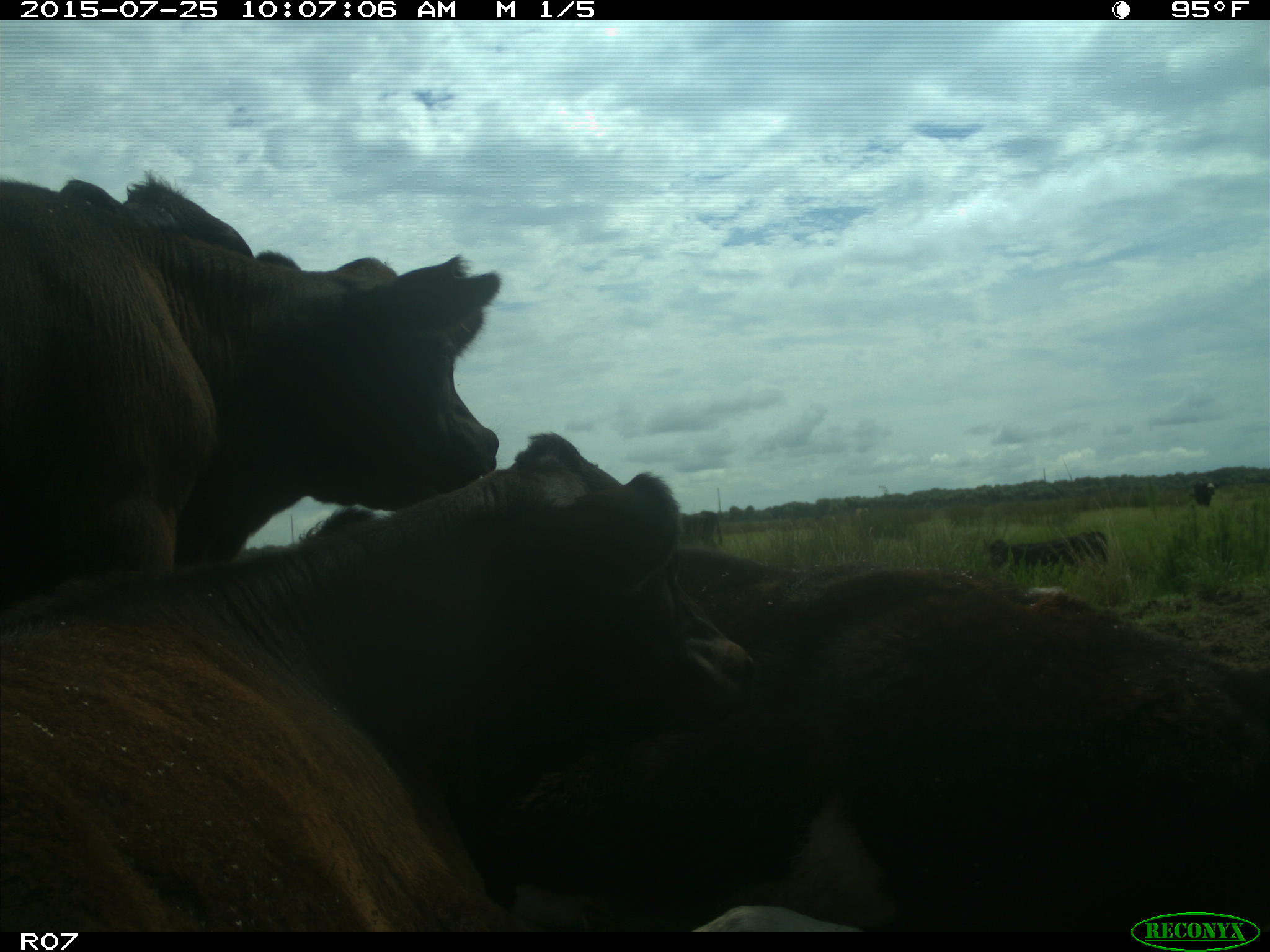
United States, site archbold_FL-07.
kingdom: Animalia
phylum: Chordata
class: Mammalia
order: Artiodactyla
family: Bovidae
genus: Bos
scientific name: Bos taurus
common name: domestic cow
Bos taurus (domestic cow).